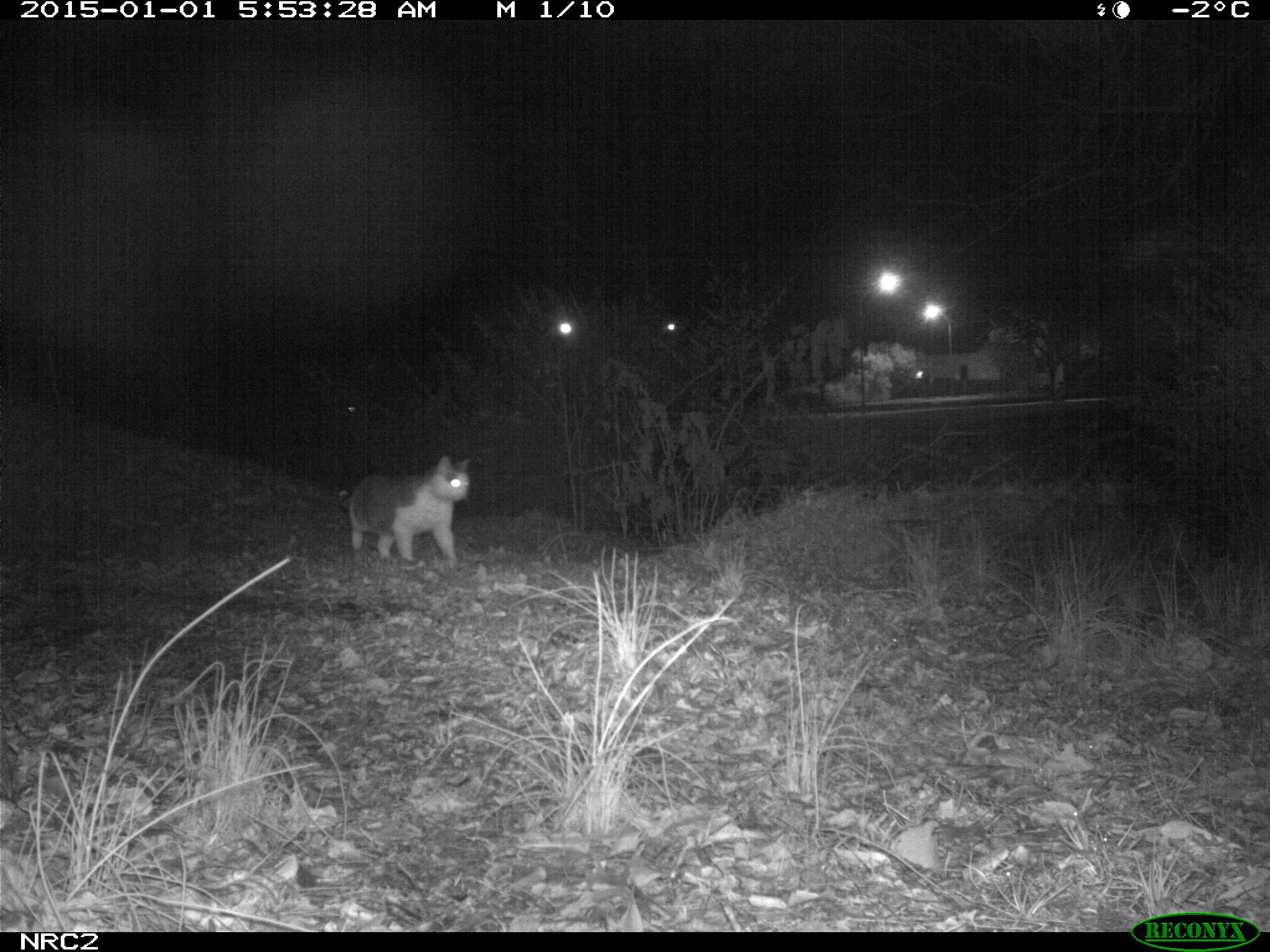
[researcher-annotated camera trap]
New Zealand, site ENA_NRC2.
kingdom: Animalia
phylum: Chordata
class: Mammalia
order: Carnivora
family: Felidae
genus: Felis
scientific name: Felis catus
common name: domestic cat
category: cat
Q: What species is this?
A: Cat (domestic cat) (Felis catus).